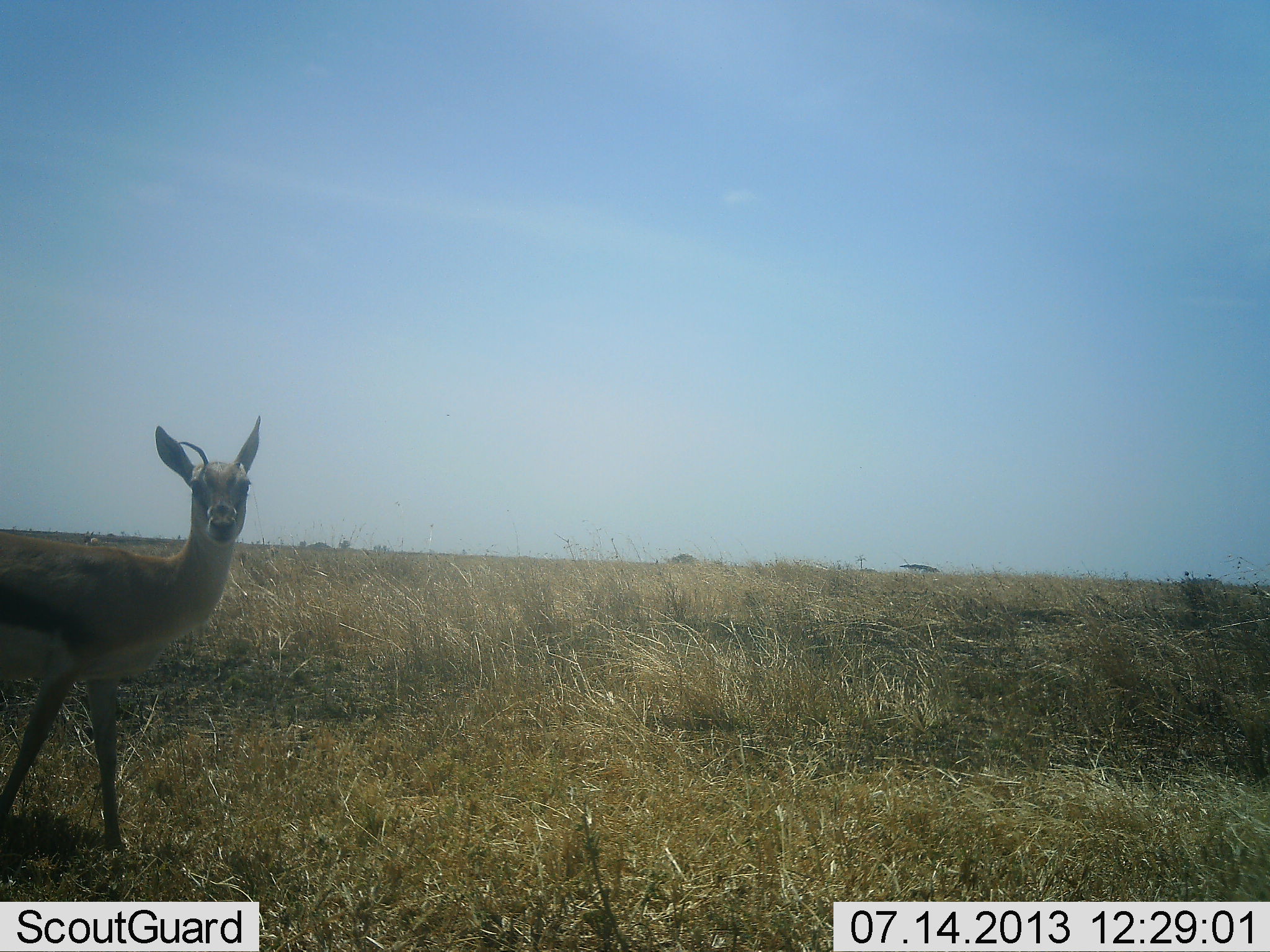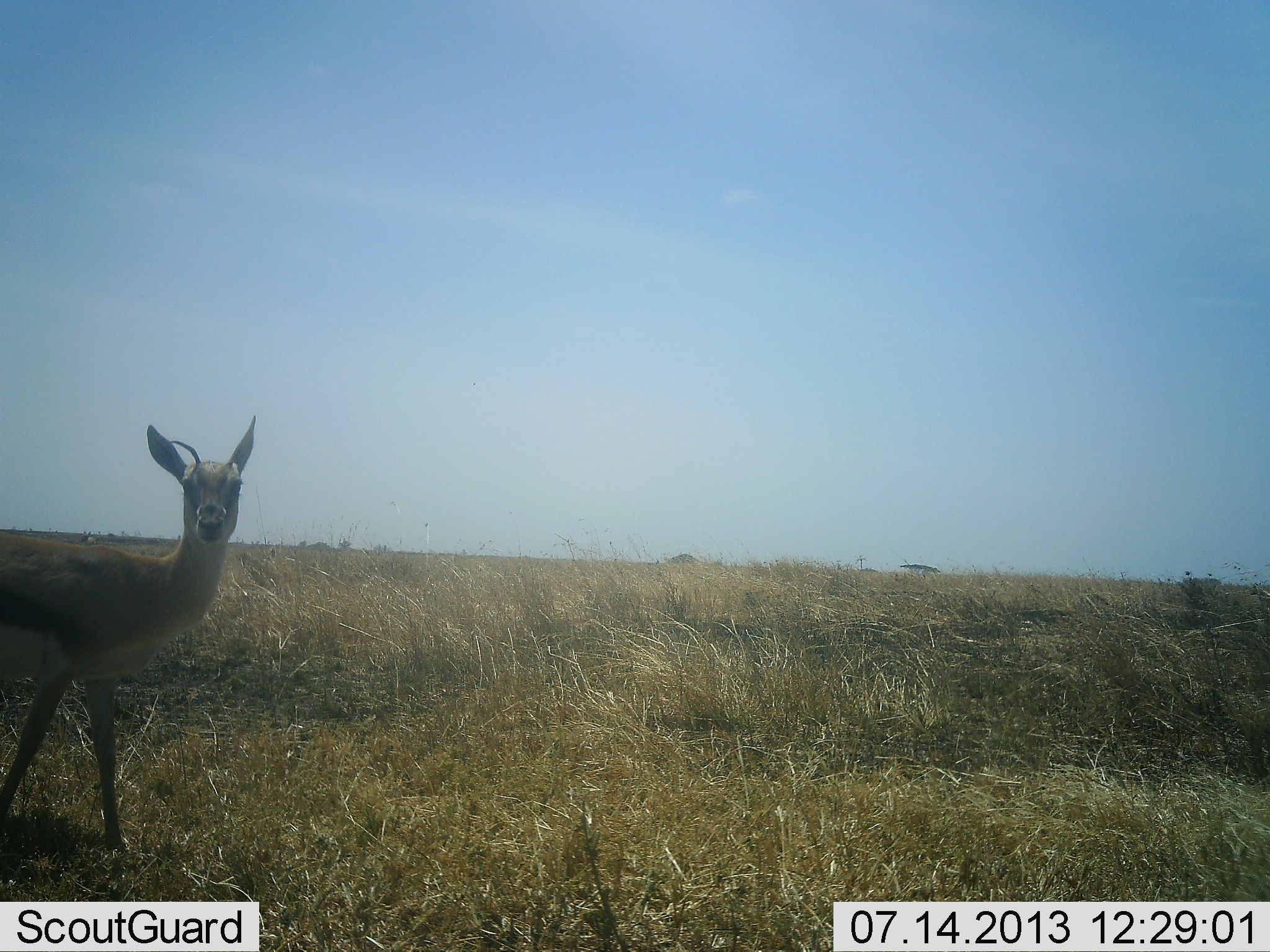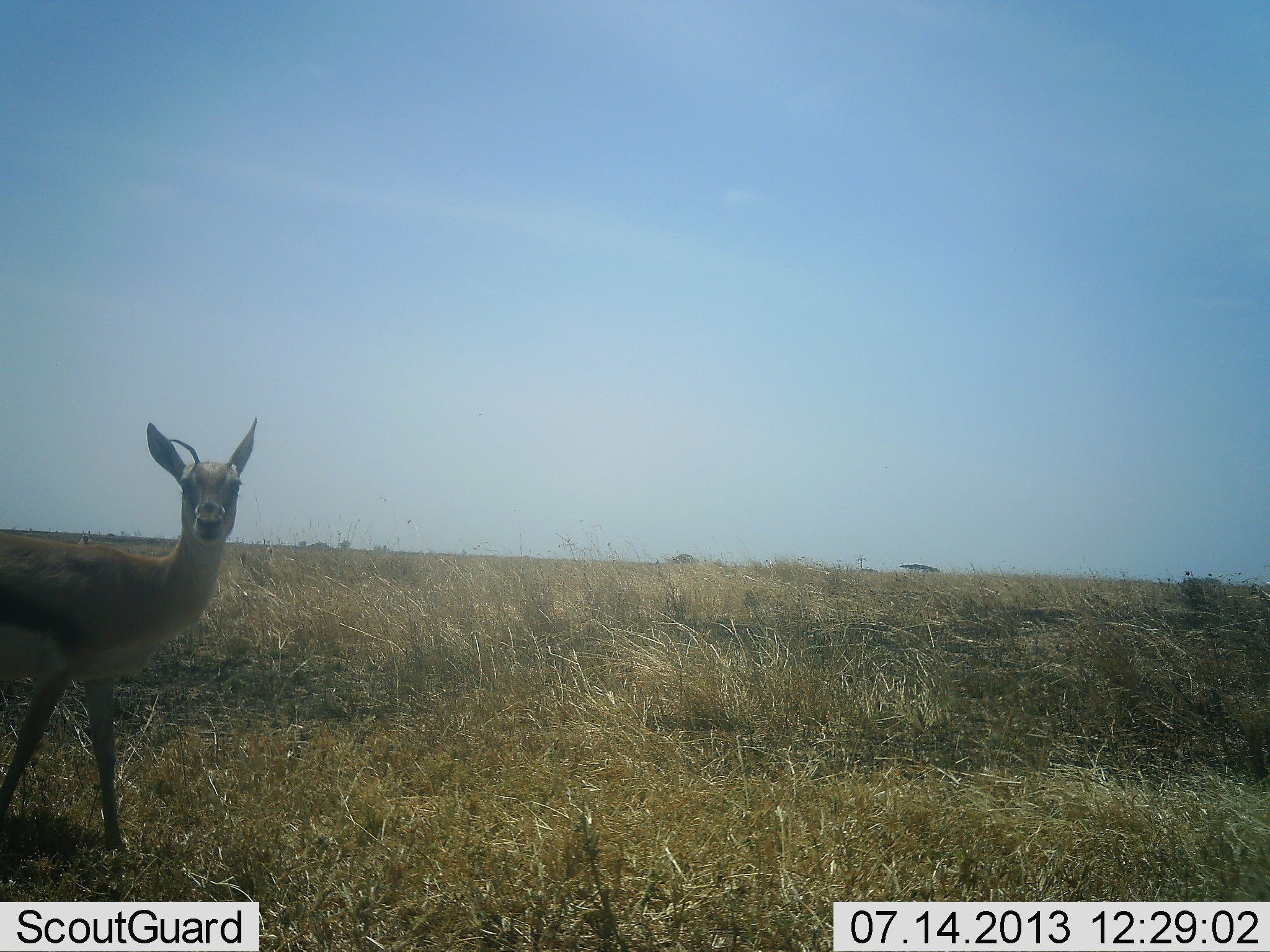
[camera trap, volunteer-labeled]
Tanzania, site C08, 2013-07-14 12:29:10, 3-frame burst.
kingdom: Animalia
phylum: Chordata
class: Mammalia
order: Artiodactyla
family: Bovidae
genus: Eudorcas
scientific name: Eudorcas thomsonii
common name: thomson's gazelle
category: gazellethomsons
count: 1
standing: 93%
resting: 0%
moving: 7%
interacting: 7%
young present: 7%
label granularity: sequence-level